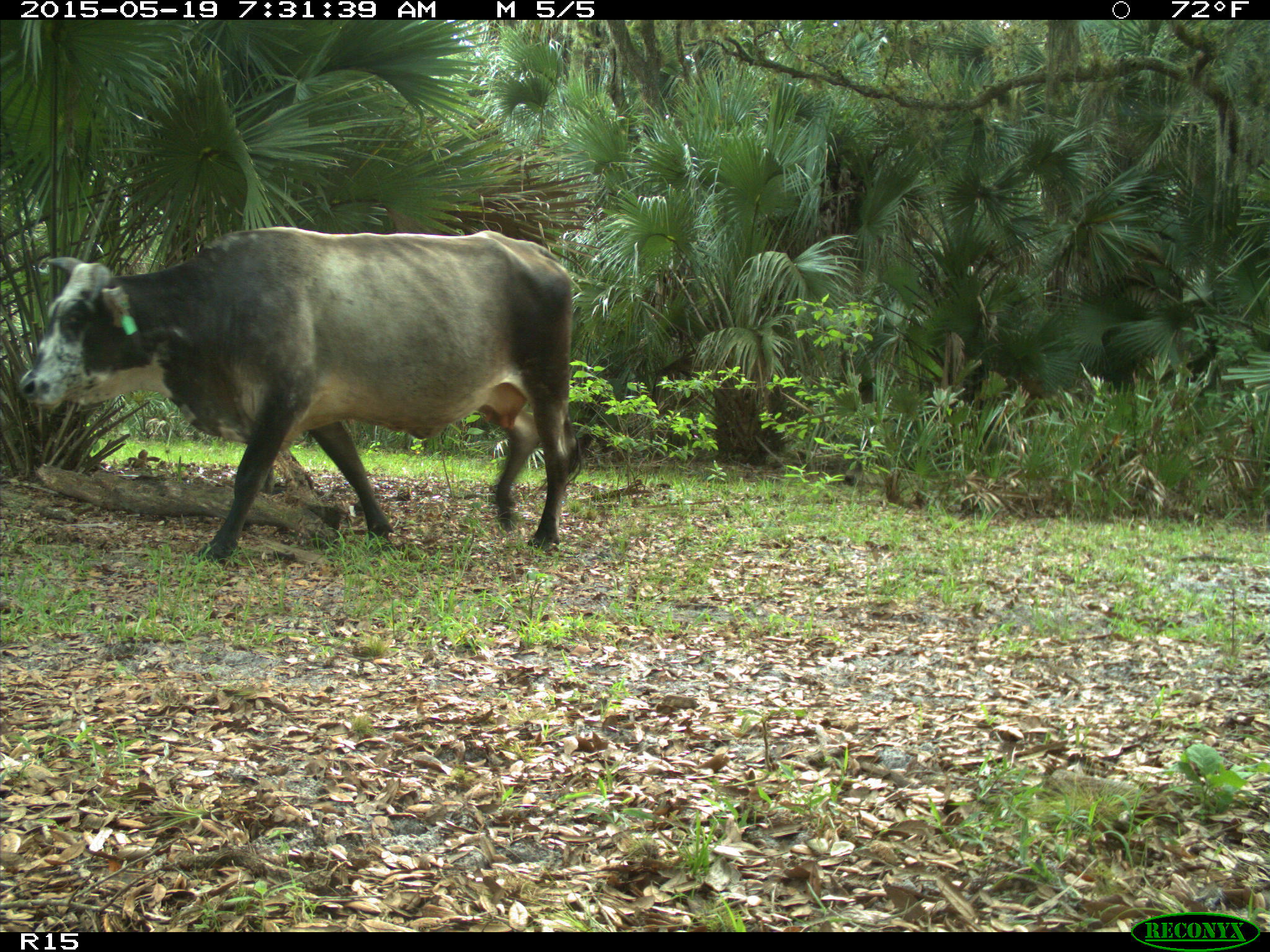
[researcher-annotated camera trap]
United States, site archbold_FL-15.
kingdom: Animalia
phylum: Chordata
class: Mammalia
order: Artiodactyla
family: Bovidae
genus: Bos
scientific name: Bos taurus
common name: domestic cow